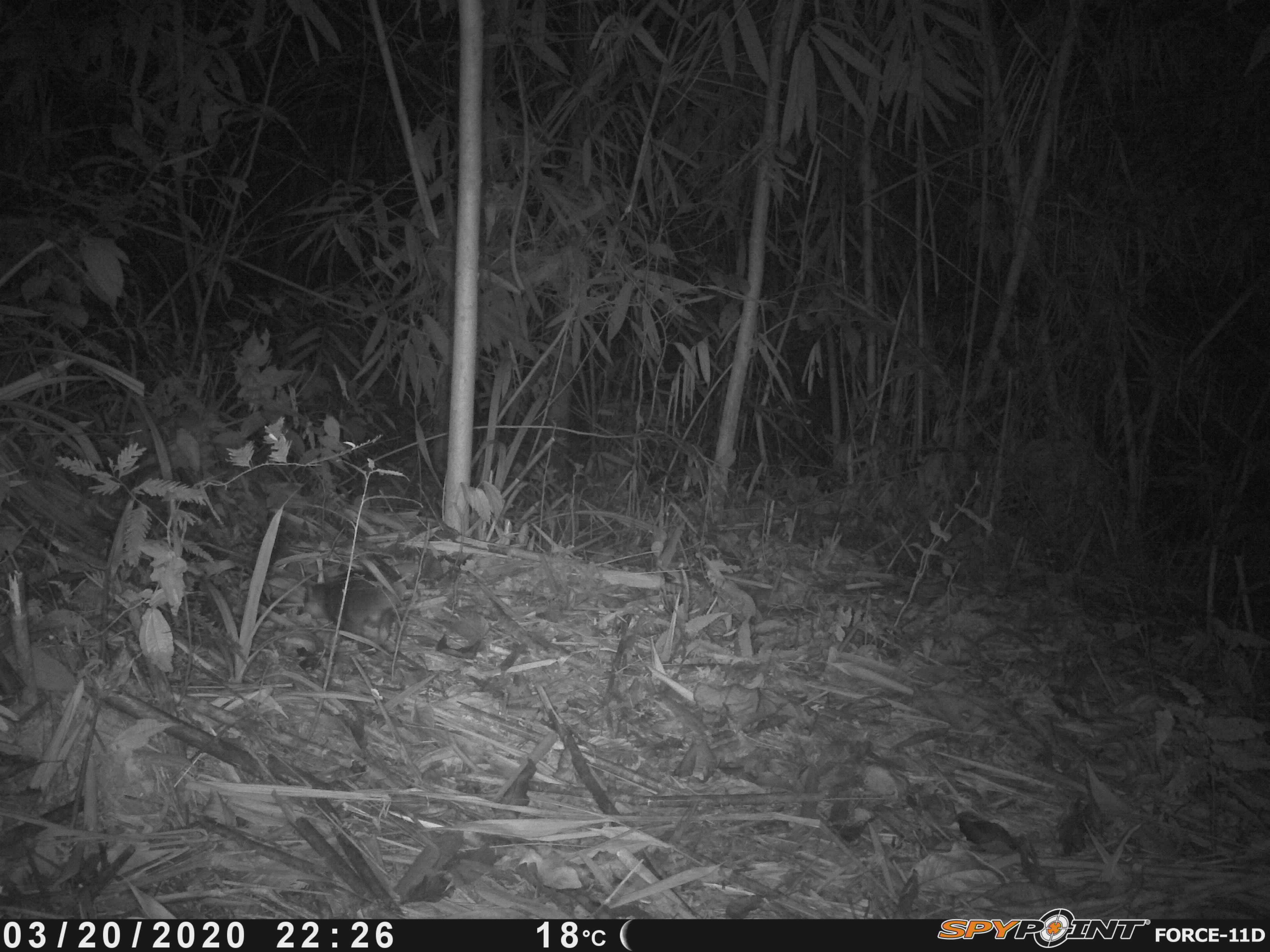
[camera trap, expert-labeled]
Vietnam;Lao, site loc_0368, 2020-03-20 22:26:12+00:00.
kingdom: Animalia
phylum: Chordata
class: Mammalia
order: Carnivora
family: Mustelidae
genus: Melogale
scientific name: Melogale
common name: ferret badger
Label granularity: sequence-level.